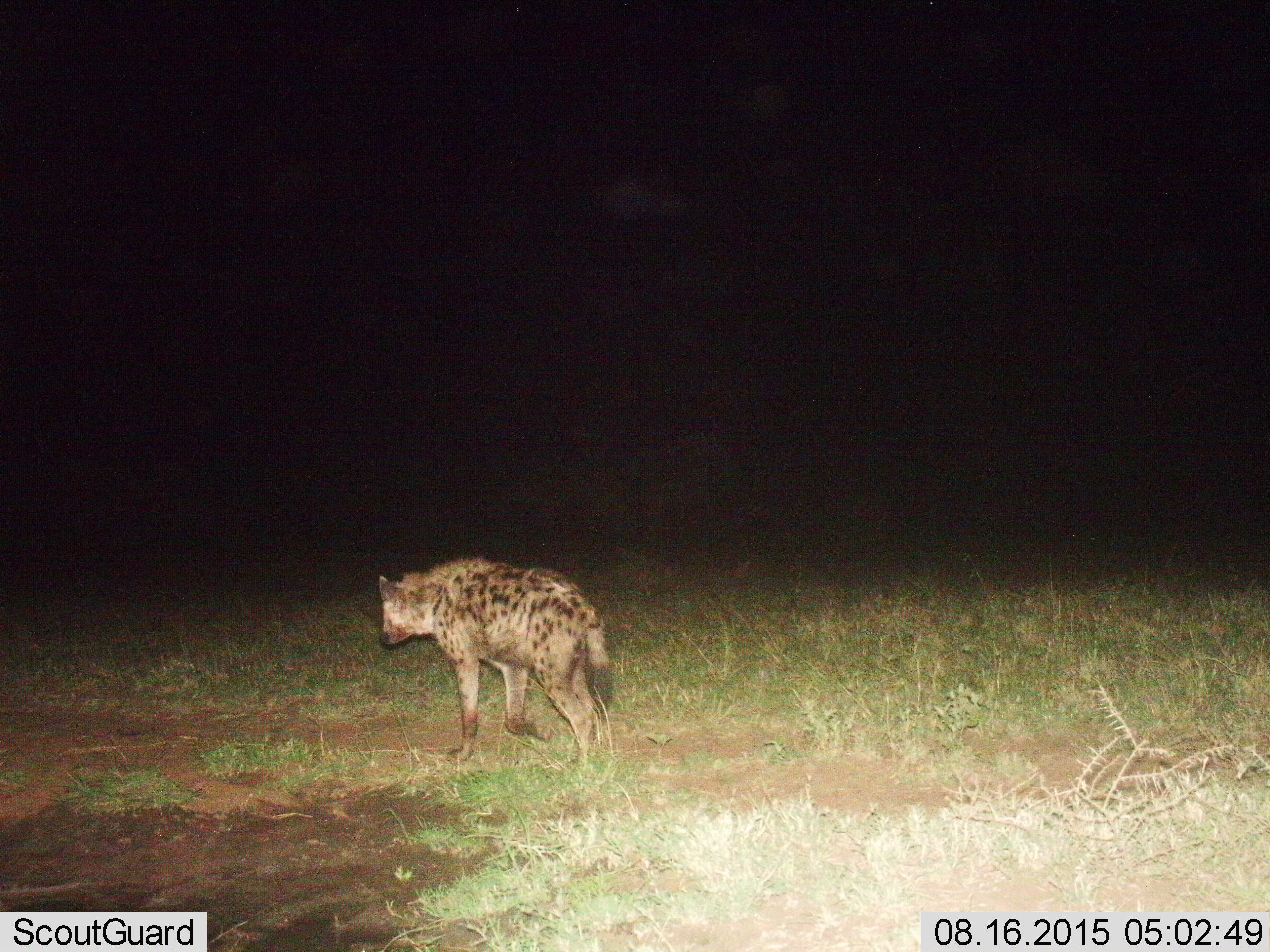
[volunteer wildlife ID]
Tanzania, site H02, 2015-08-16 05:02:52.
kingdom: Animalia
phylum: Chordata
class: Mammalia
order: Carnivora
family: Hyaenidae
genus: Crocuta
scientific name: Crocuta crocuta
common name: spotted hyena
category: hyenaspotted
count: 1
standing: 11%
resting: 0%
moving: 100%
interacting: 0%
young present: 0%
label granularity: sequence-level